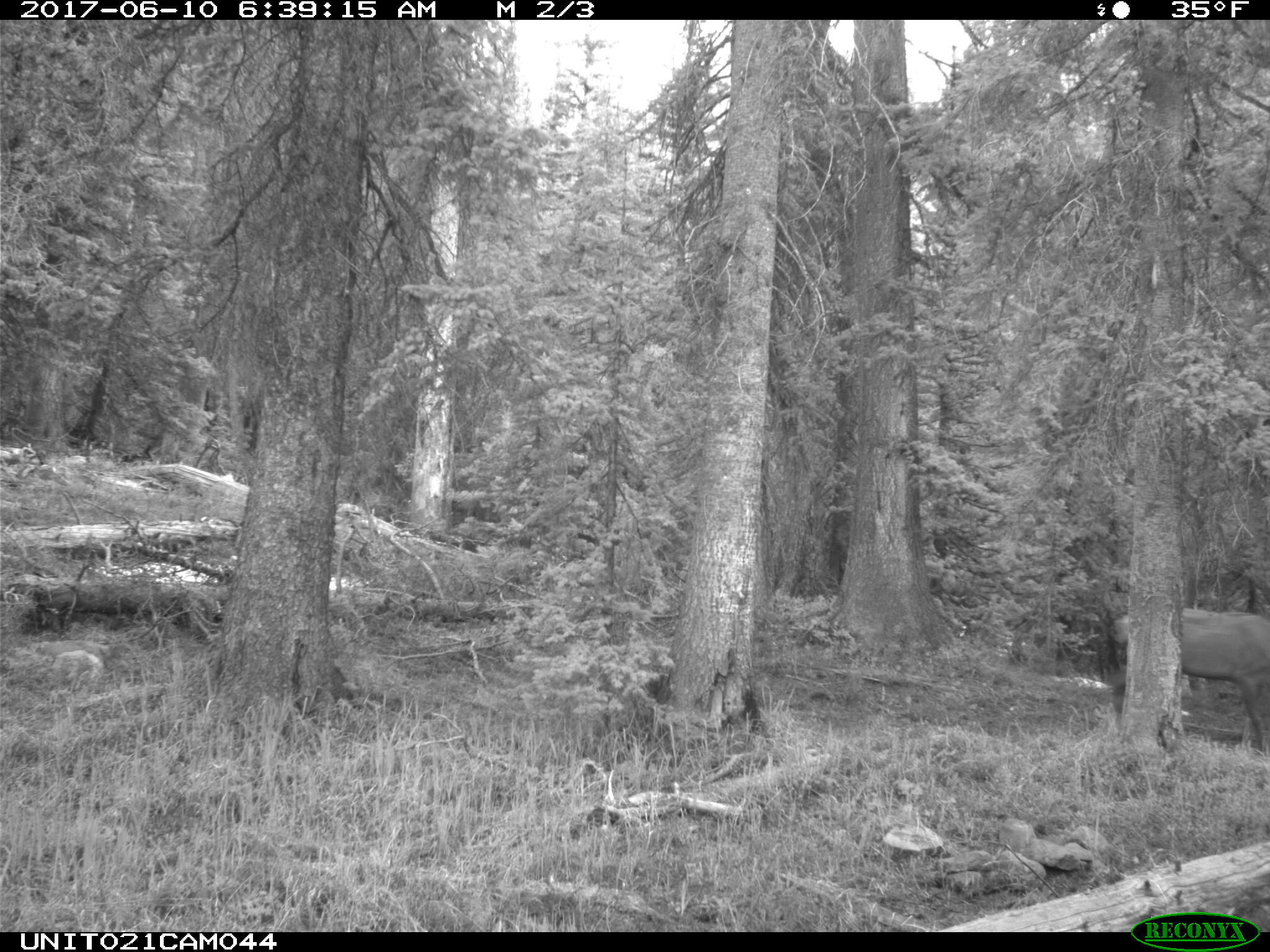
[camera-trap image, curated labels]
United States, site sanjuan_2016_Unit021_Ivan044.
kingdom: Animalia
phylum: Chordata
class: Mammalia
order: Artiodactyla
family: Cervidae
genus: Cervus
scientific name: Cervus elaphus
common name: red deer